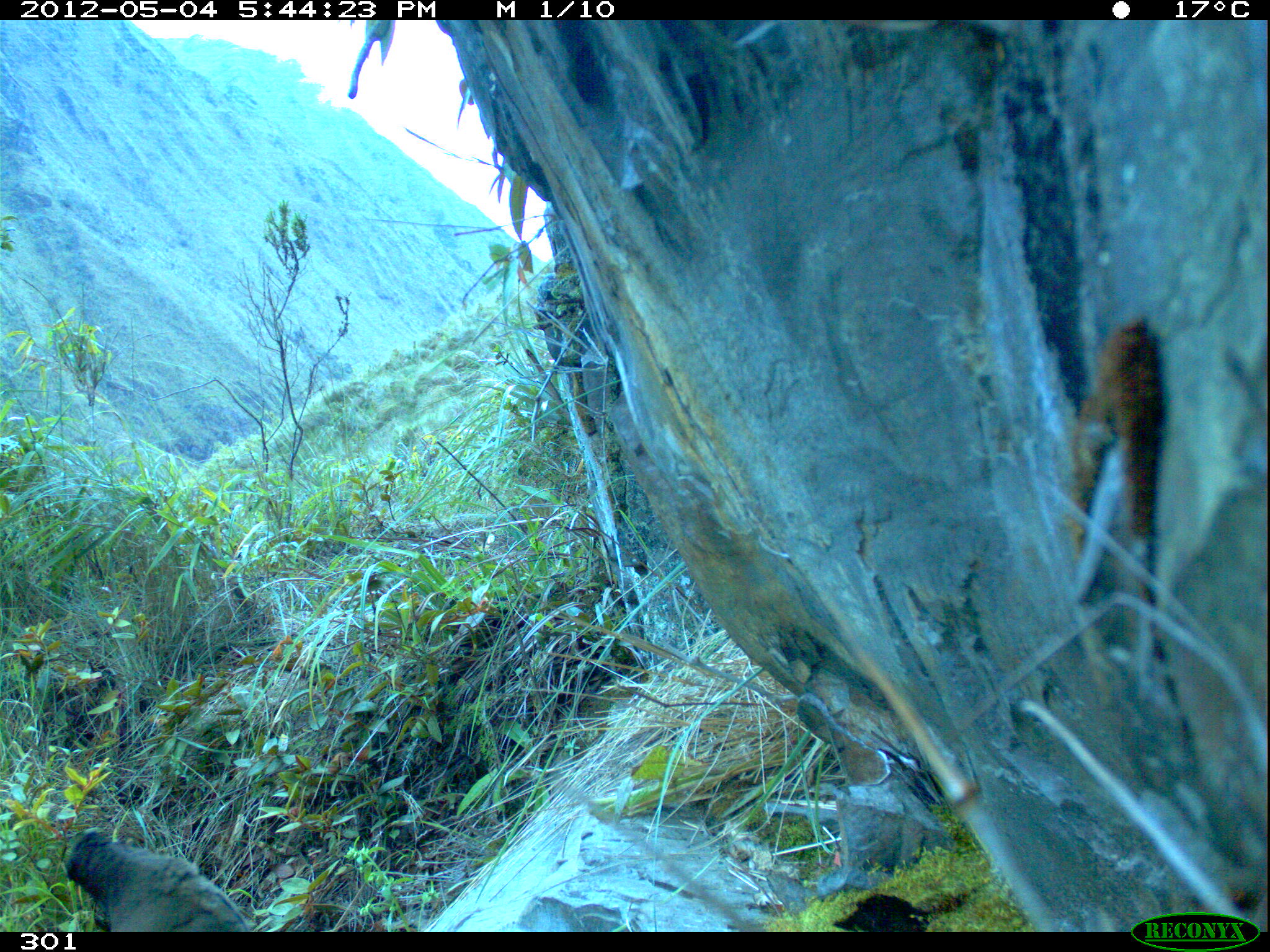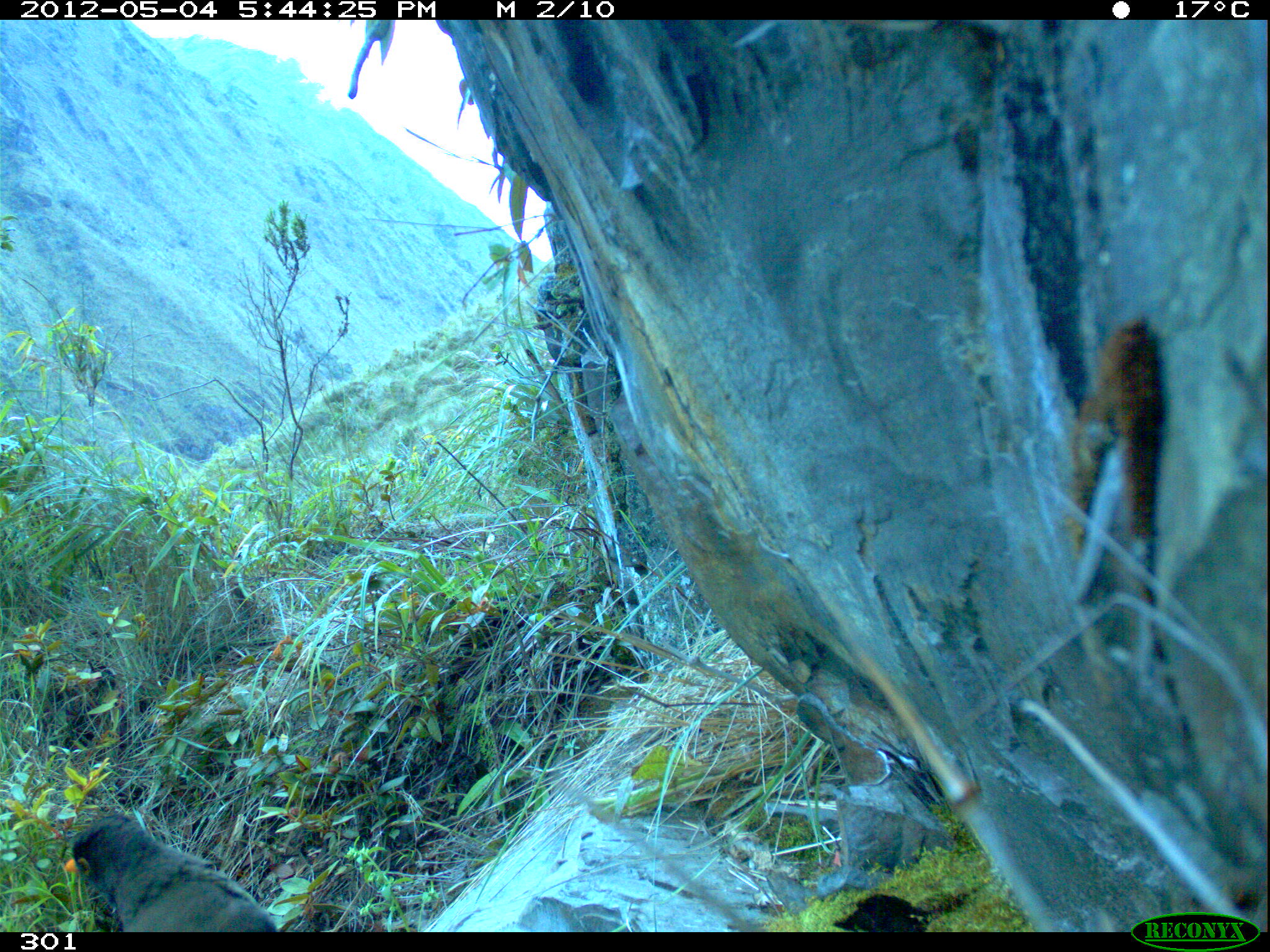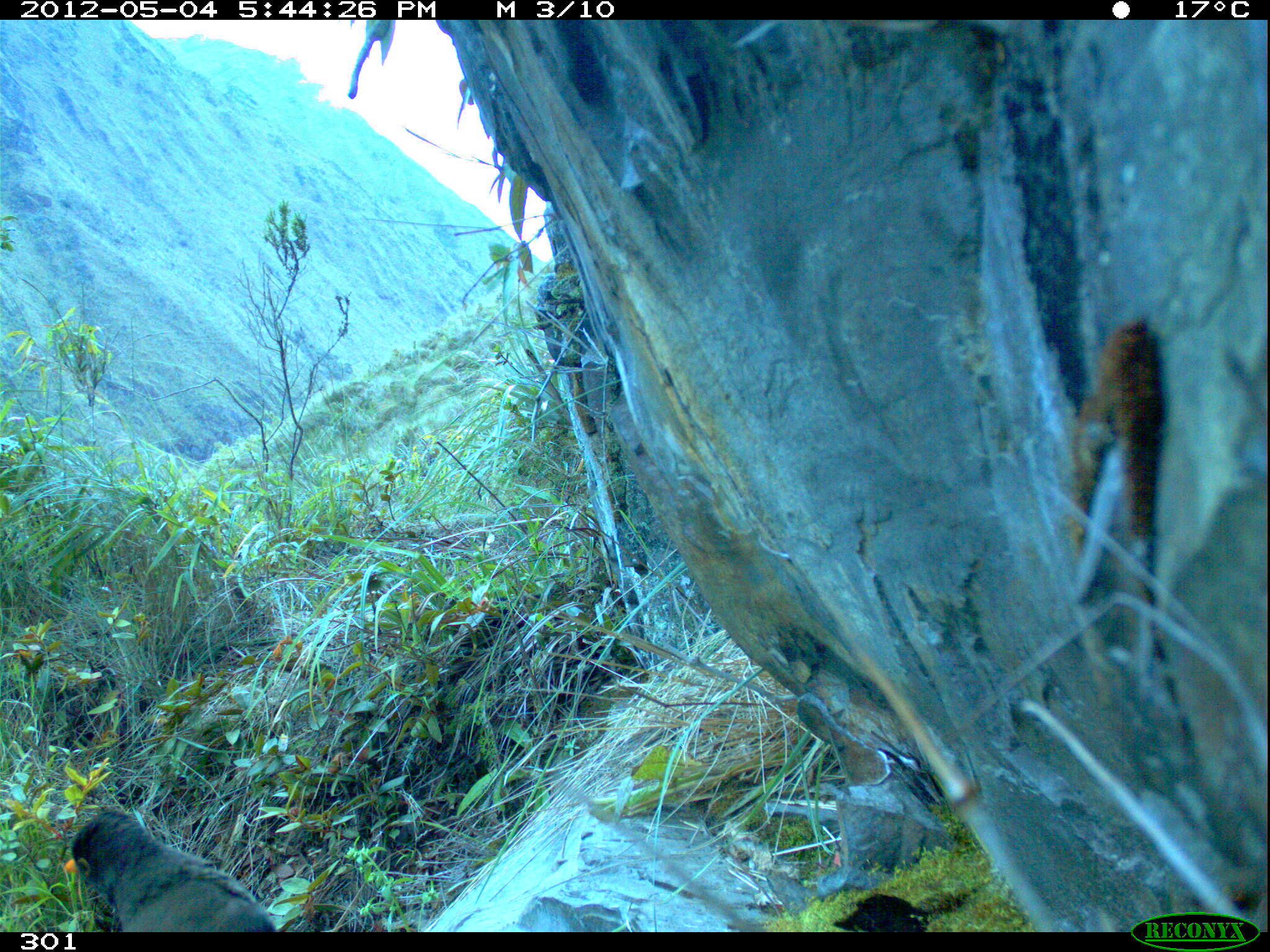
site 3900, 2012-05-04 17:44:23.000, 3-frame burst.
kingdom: Animalia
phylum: Chordata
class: Aves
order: Passeriformes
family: Turdidae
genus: Turdus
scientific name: Turdus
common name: true thrushes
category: turdus sp